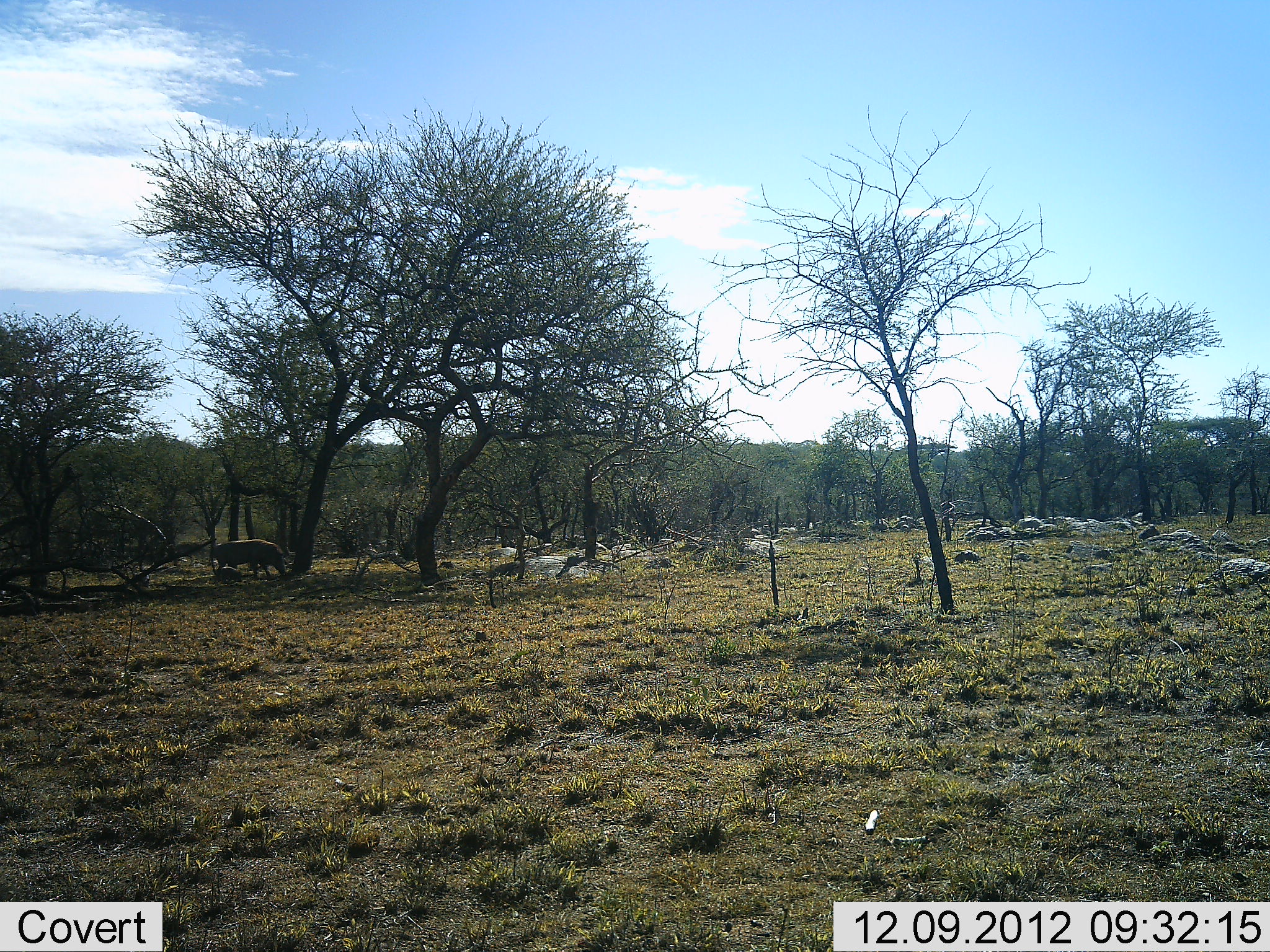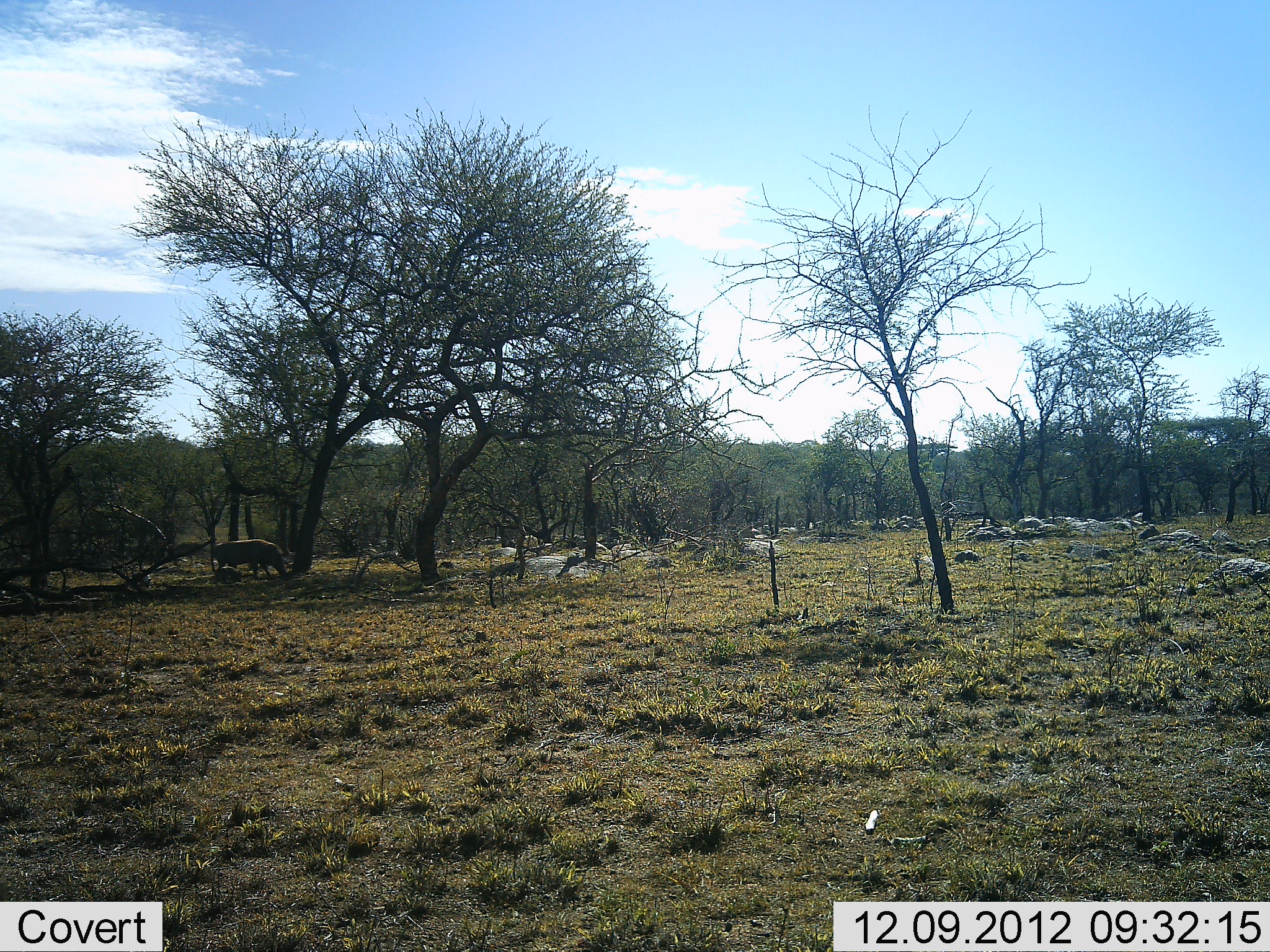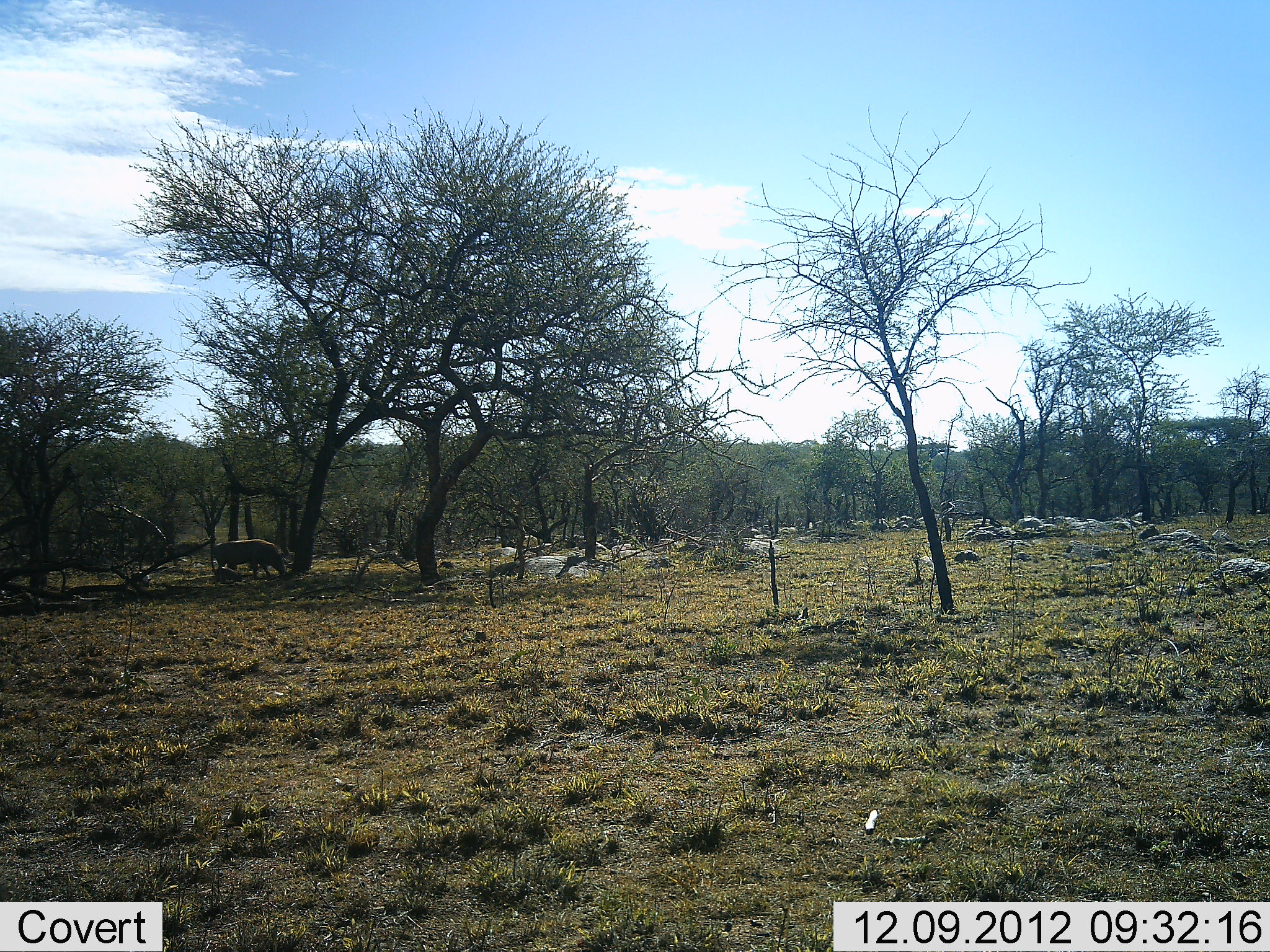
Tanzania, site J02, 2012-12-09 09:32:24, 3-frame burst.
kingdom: Animalia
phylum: Chordata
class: Mammalia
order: Artiodactyla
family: Suidae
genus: Phacochoerus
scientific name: Phacochoerus africanus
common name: warthog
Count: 1.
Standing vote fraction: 61%.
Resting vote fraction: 0%.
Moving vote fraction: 0%.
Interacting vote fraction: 0%.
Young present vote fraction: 28%.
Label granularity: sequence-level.